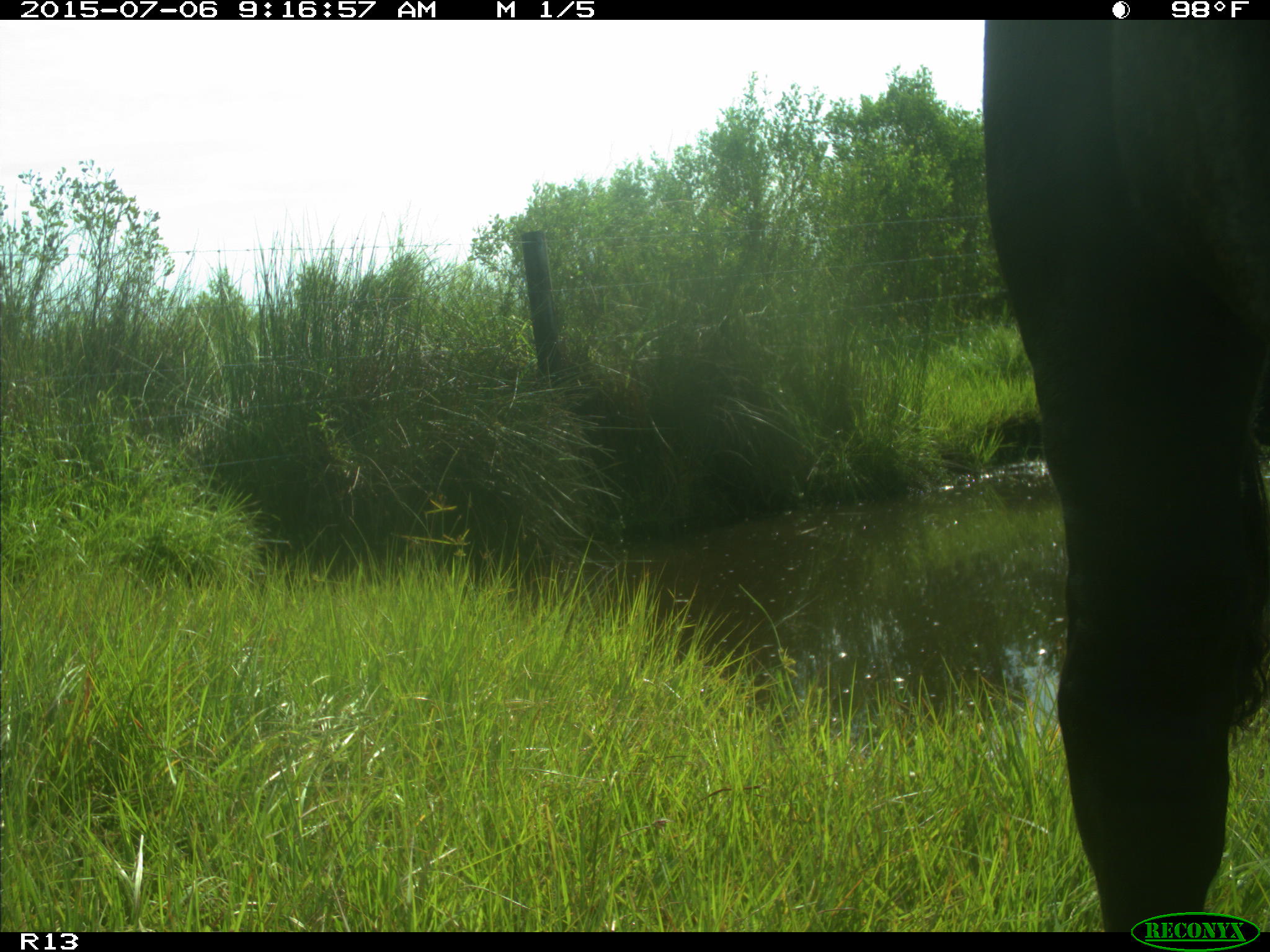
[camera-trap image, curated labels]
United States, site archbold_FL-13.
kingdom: Animalia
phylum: Chordata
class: Mammalia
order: Artiodactyla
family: Bovidae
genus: Bos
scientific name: Bos taurus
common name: domestic cow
Bos taurus (domestic cow).